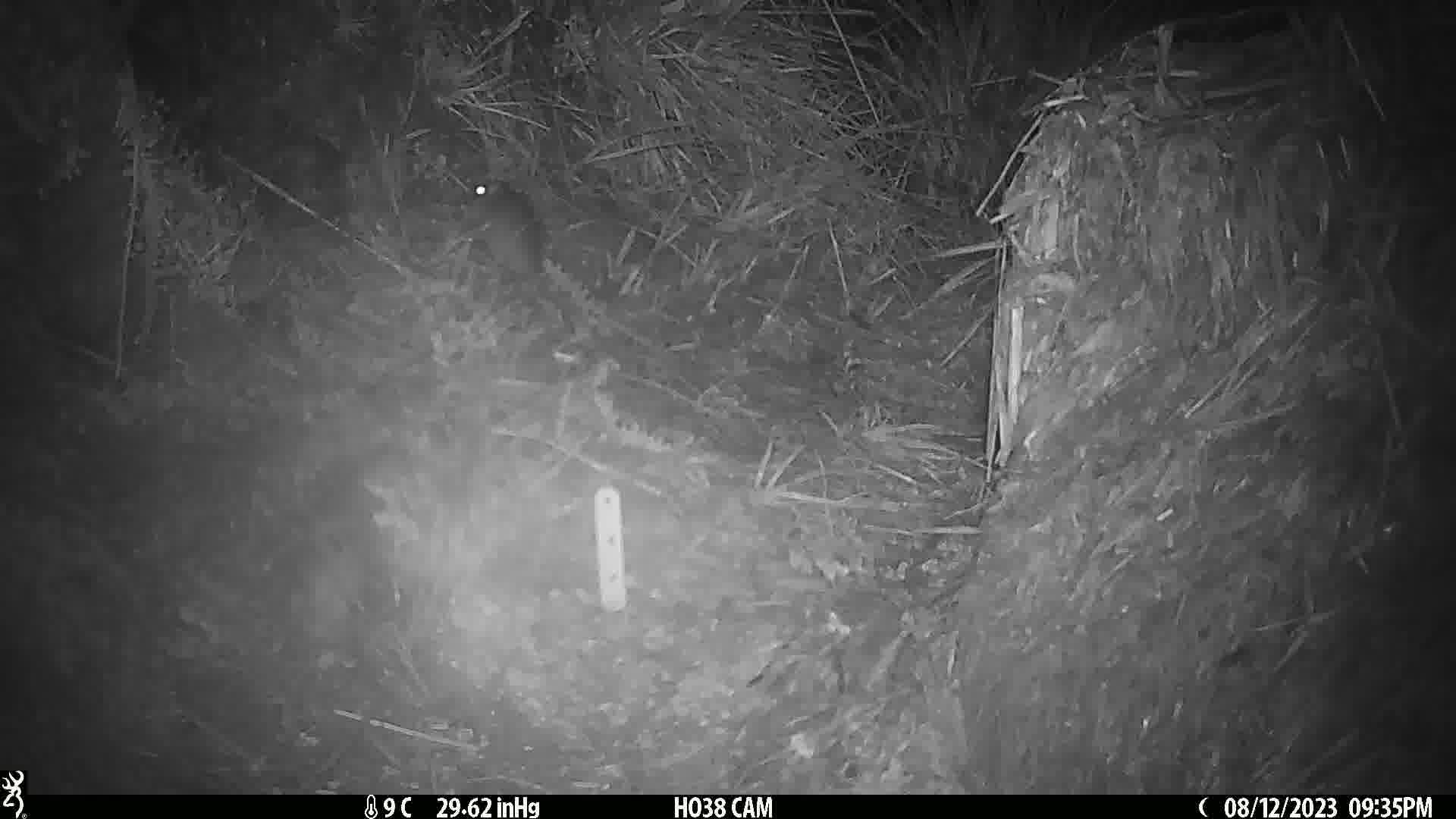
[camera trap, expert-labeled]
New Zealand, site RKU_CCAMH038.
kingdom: Animalia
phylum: Chordata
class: Mammalia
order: Rodentia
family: Muridae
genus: Rattus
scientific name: Rattus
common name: rat